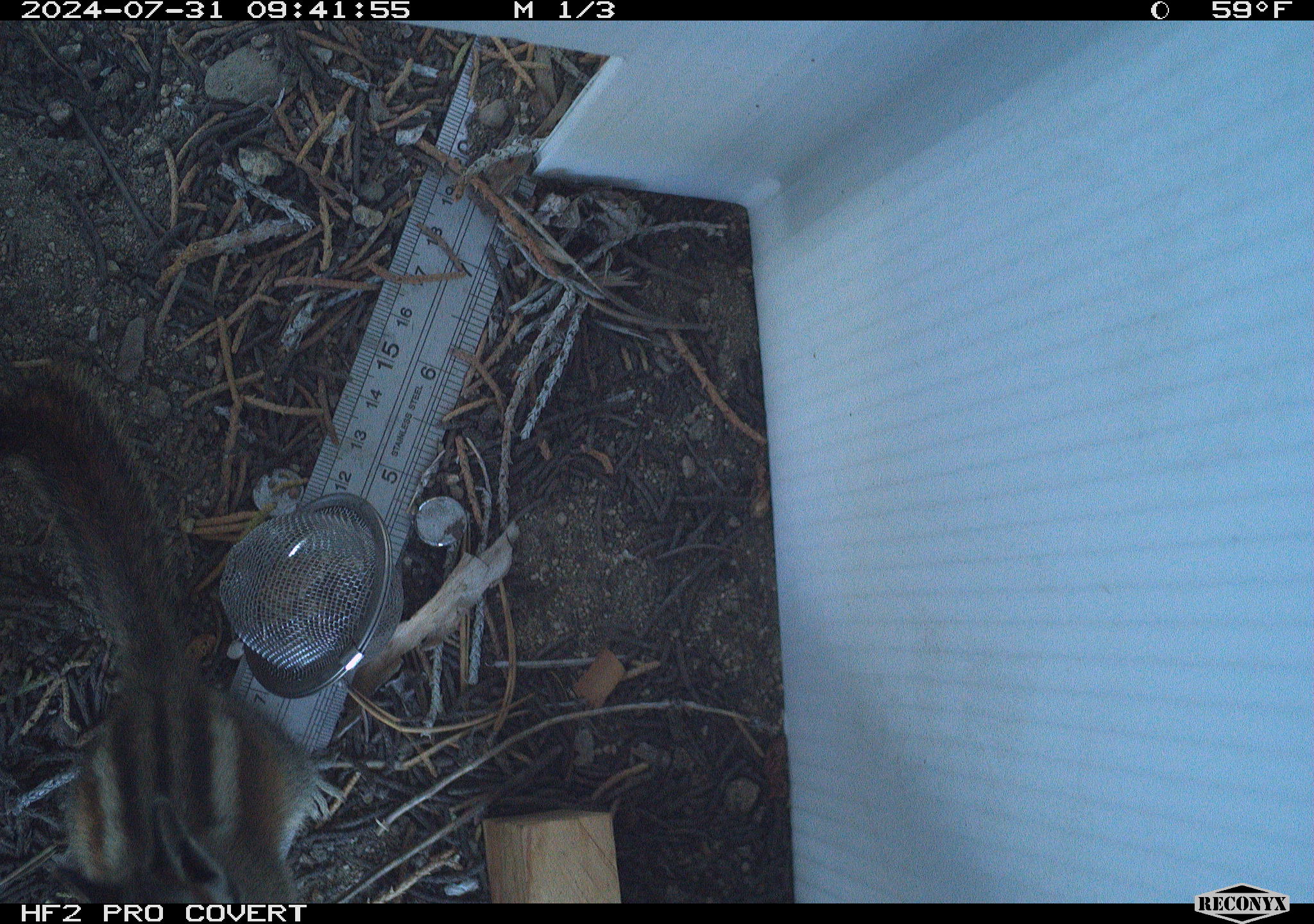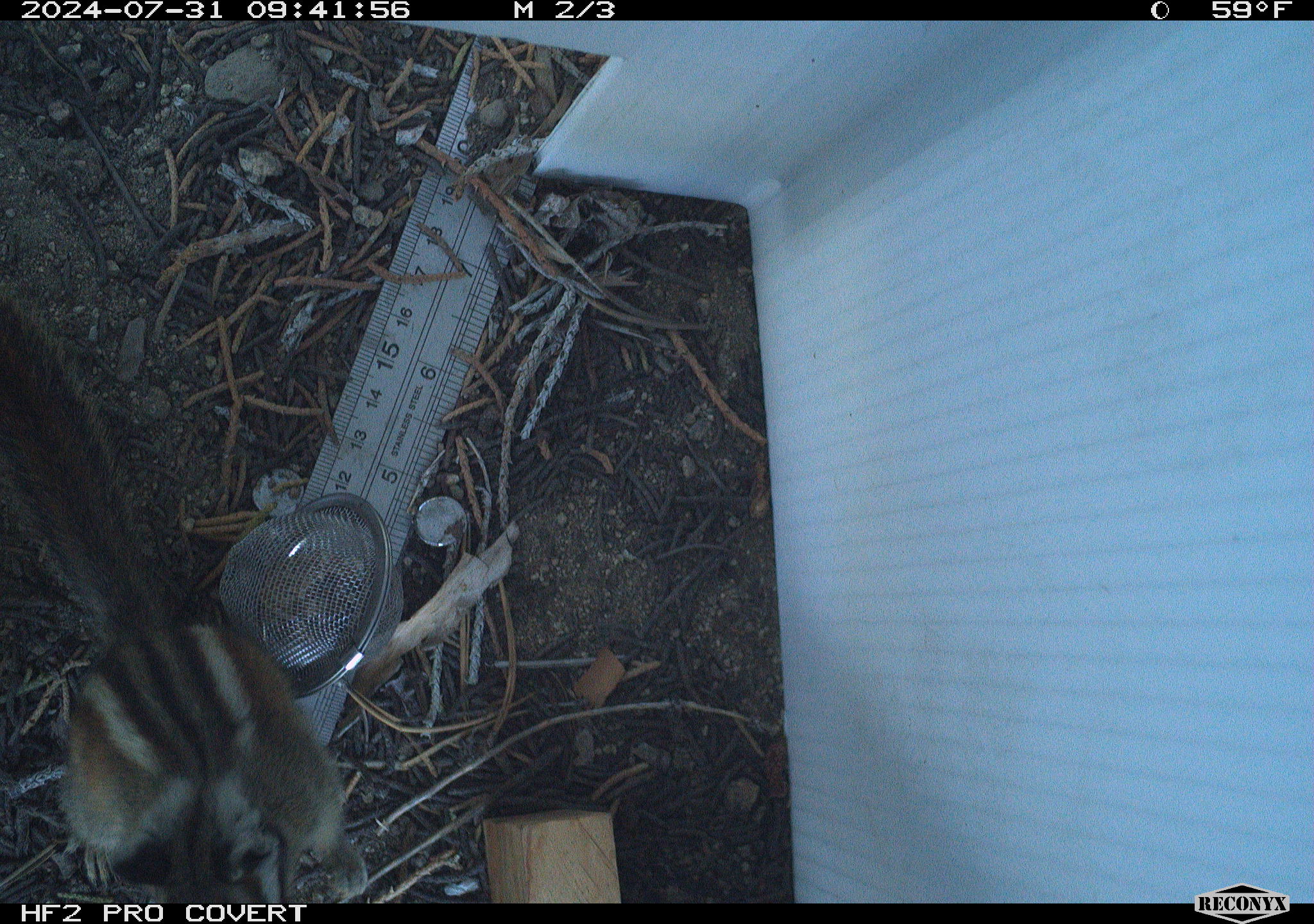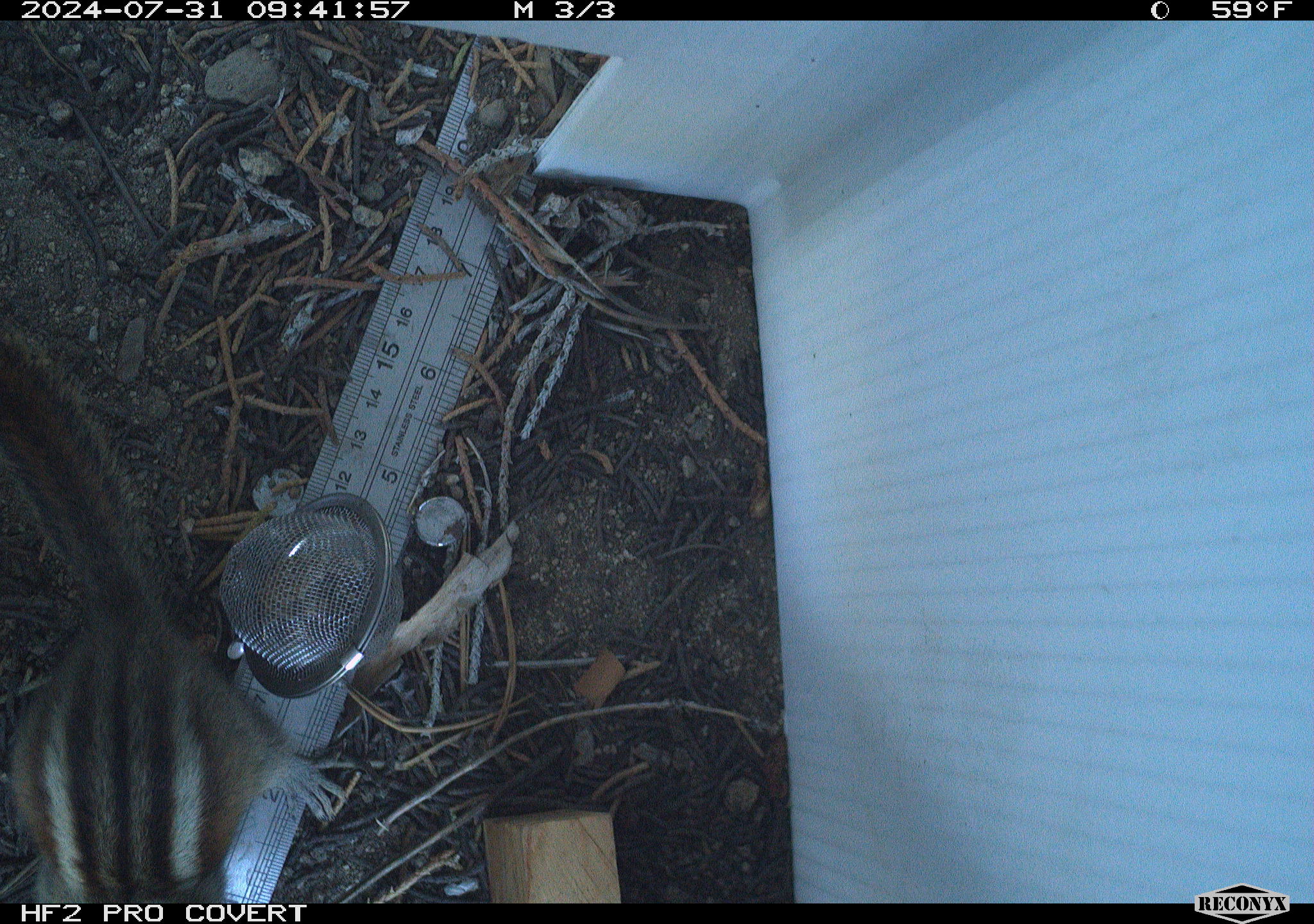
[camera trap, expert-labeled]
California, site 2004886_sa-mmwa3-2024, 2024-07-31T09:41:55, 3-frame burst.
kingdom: Animalia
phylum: Chordata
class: Mammalia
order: Rodentia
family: Sciuridae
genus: Neotamias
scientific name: Neotamias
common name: western chipmunks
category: neotamias species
Neotamias species (western chipmunks) (Neotamias).